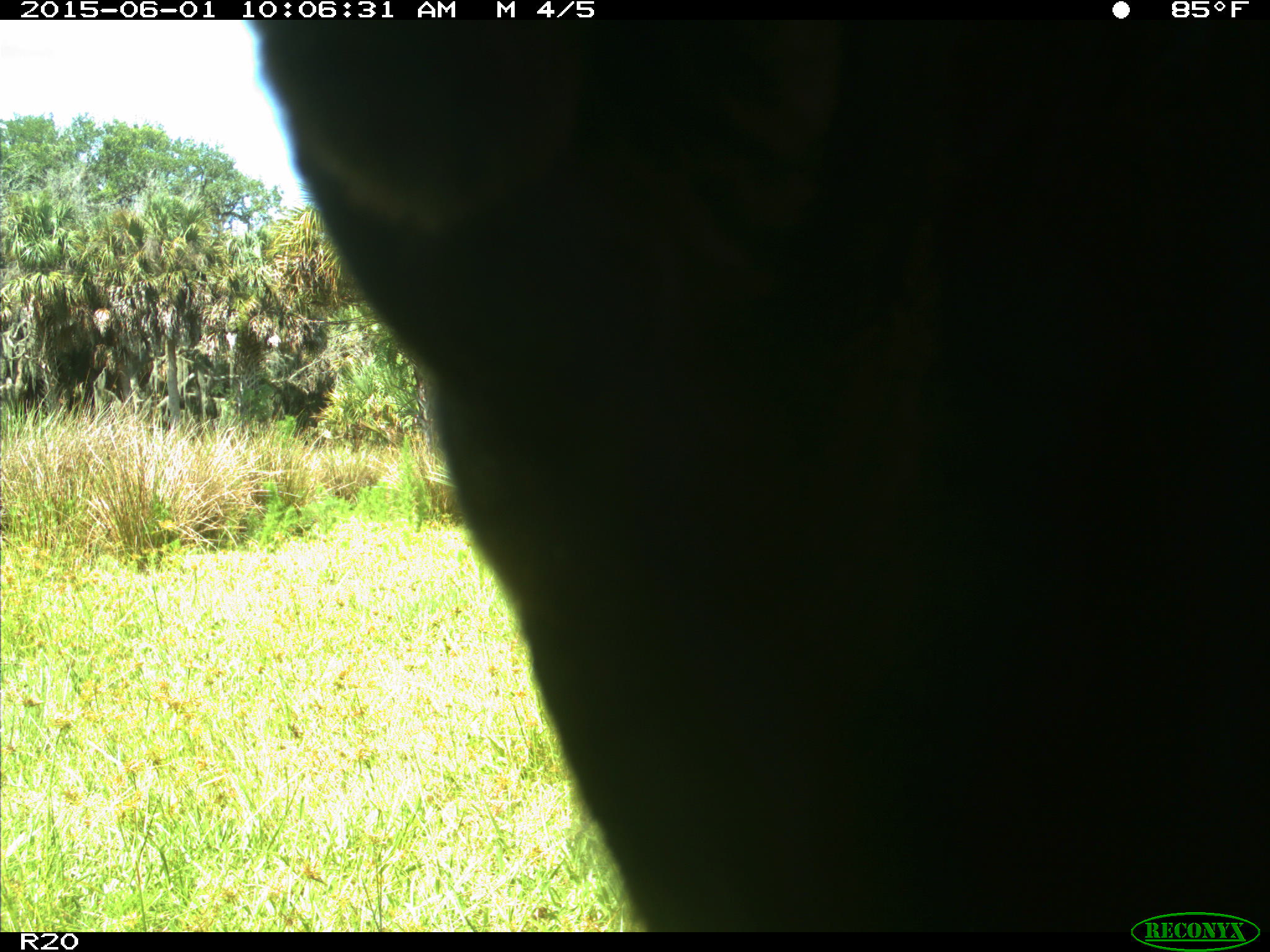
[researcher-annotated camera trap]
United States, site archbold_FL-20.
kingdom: Animalia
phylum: Chordata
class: Mammalia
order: Artiodactyla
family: Bovidae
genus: Bos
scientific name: Bos taurus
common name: domestic cow